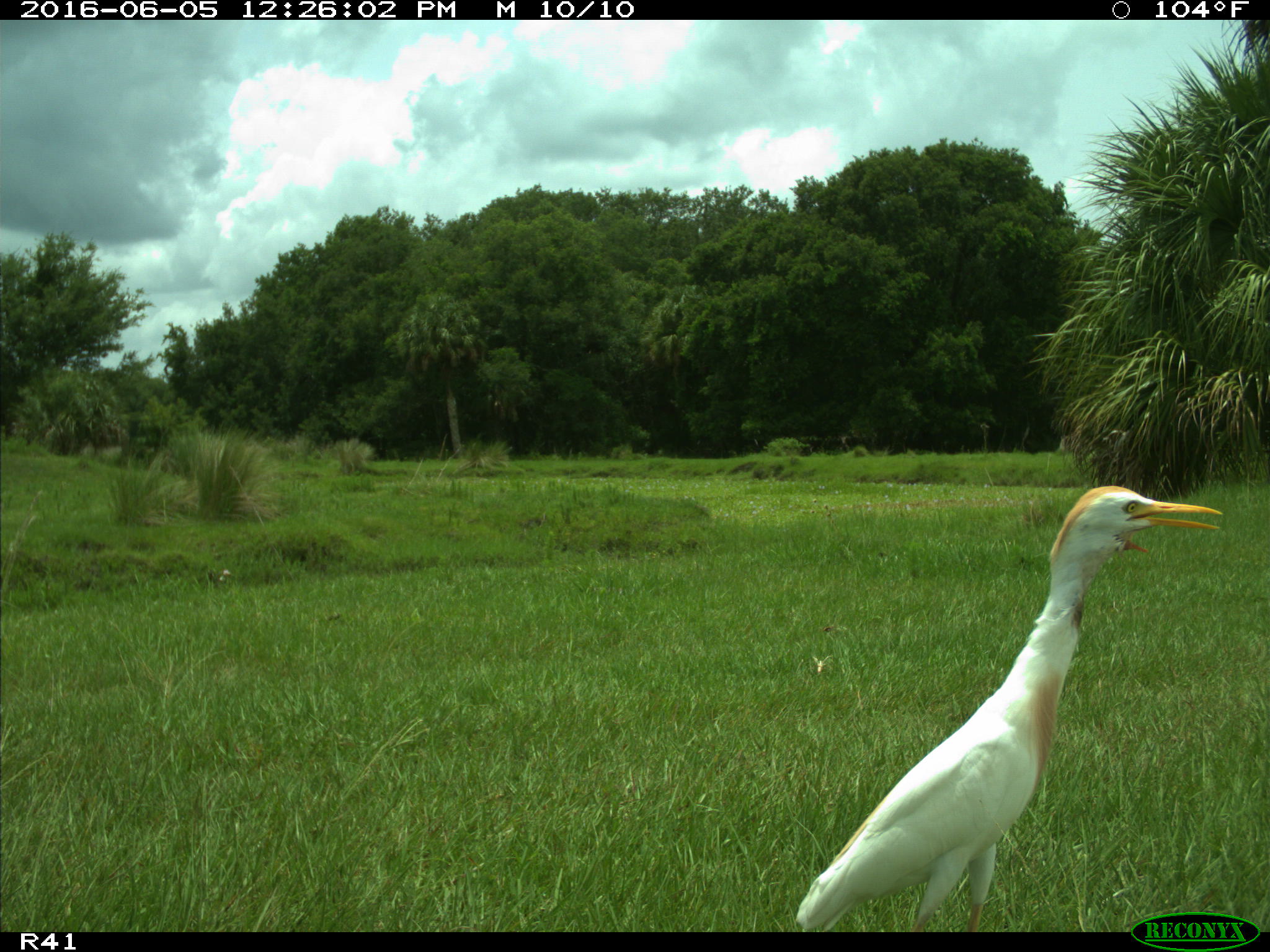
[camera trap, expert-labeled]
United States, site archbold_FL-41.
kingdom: Animalia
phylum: Chordata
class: Aves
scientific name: Aves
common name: birds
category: unidentified bird